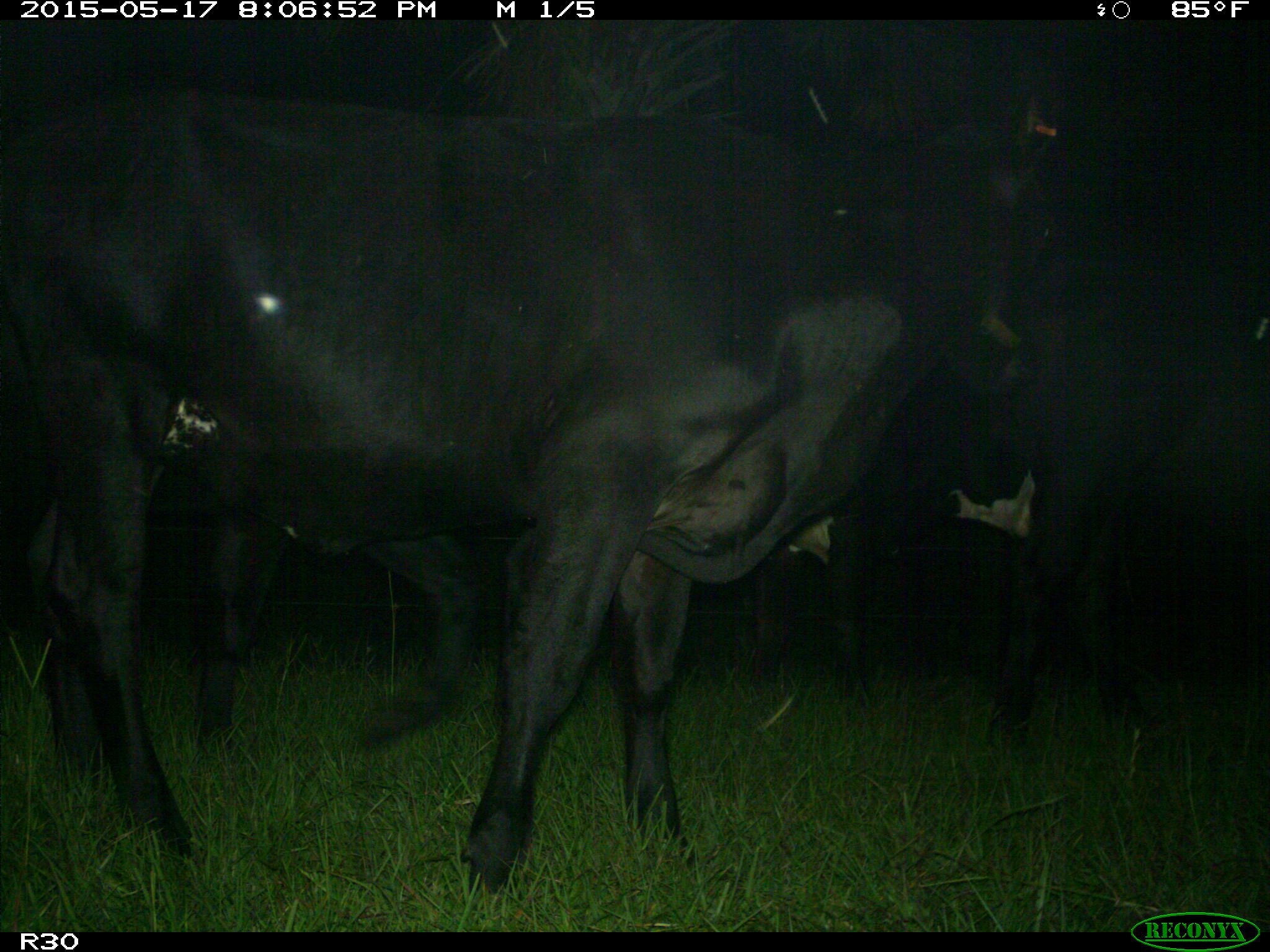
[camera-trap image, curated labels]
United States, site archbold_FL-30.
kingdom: Animalia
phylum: Chordata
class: Mammalia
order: Artiodactyla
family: Bovidae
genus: Bos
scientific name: Bos taurus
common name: domestic cow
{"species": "Bos taurus (domestic cow)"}